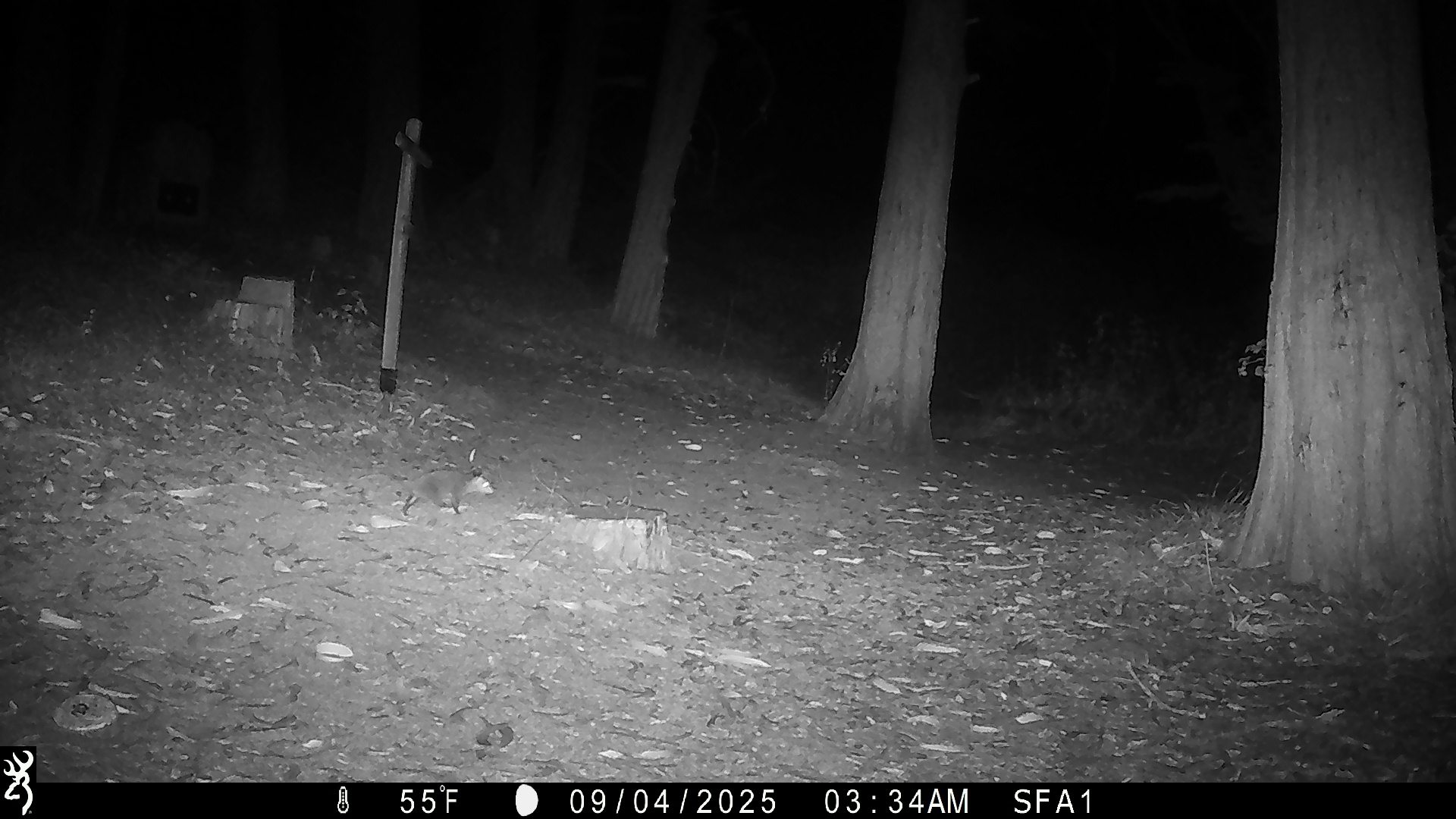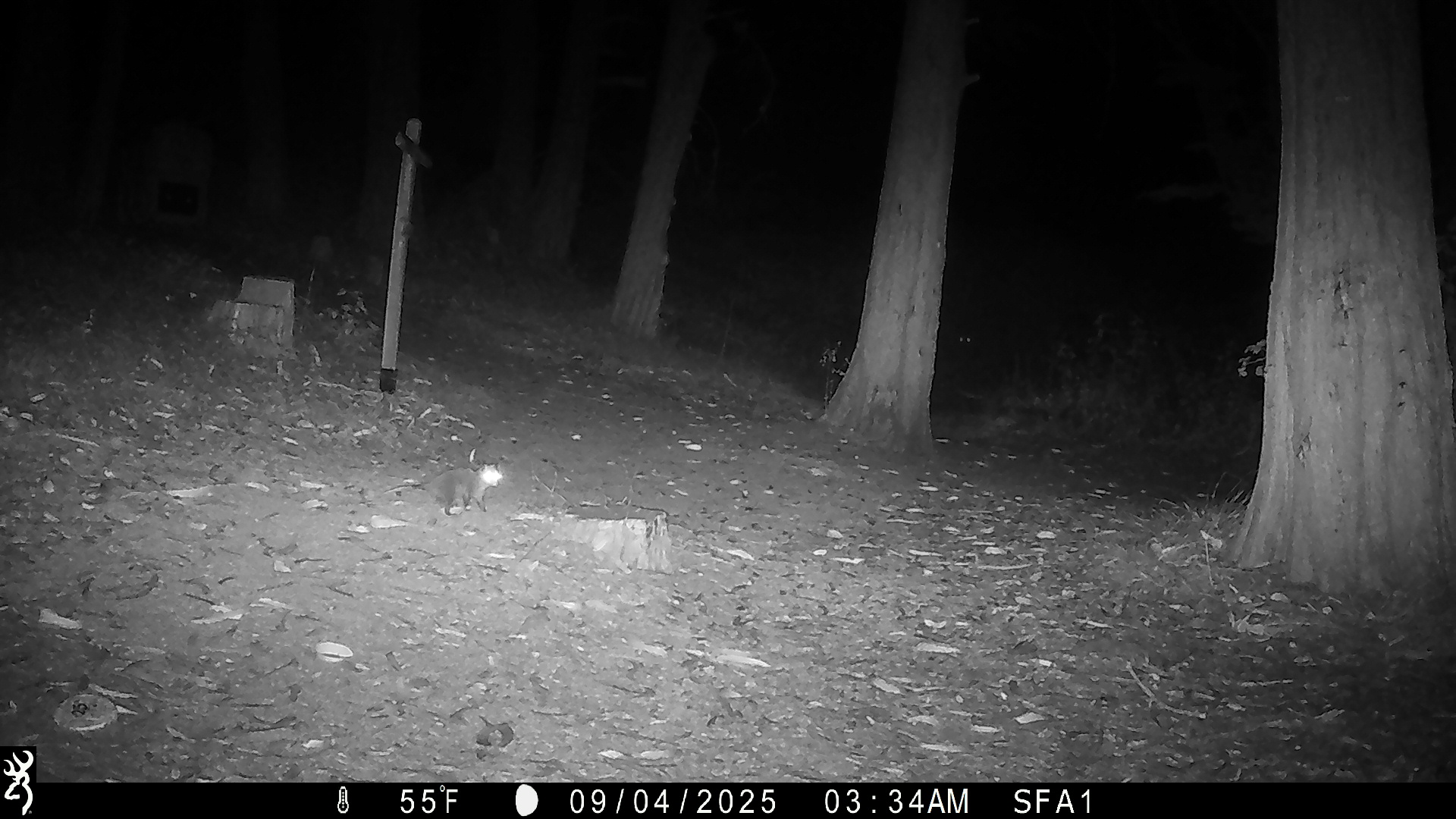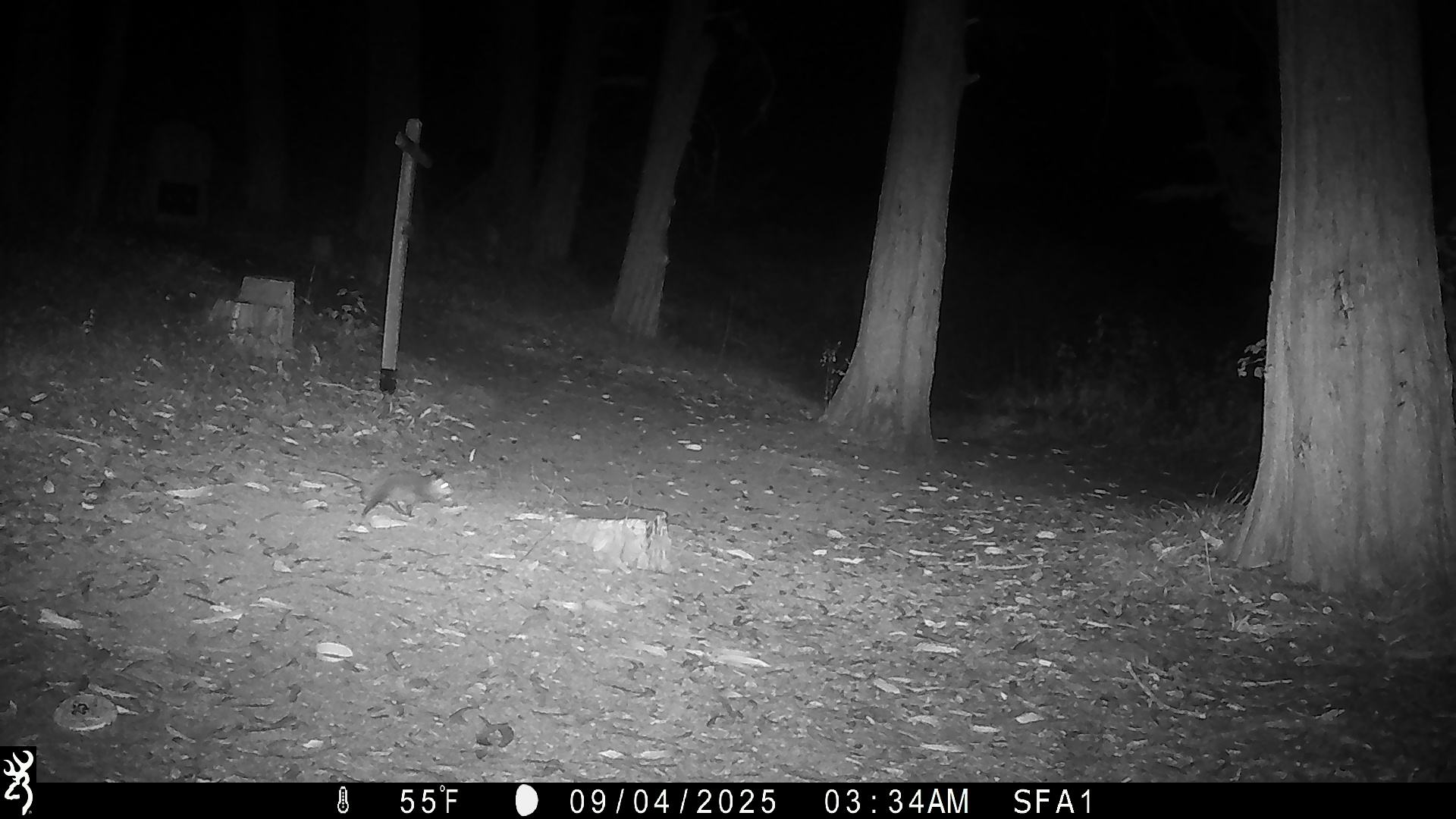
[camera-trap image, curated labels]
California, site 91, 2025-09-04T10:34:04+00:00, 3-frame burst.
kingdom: Animalia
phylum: Chordata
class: Mammalia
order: Didelphimorphia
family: Didelphidae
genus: Didelphis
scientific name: Didelphis virginiana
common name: virginia opossum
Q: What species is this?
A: Virginia opossum (Didelphis virginiana).